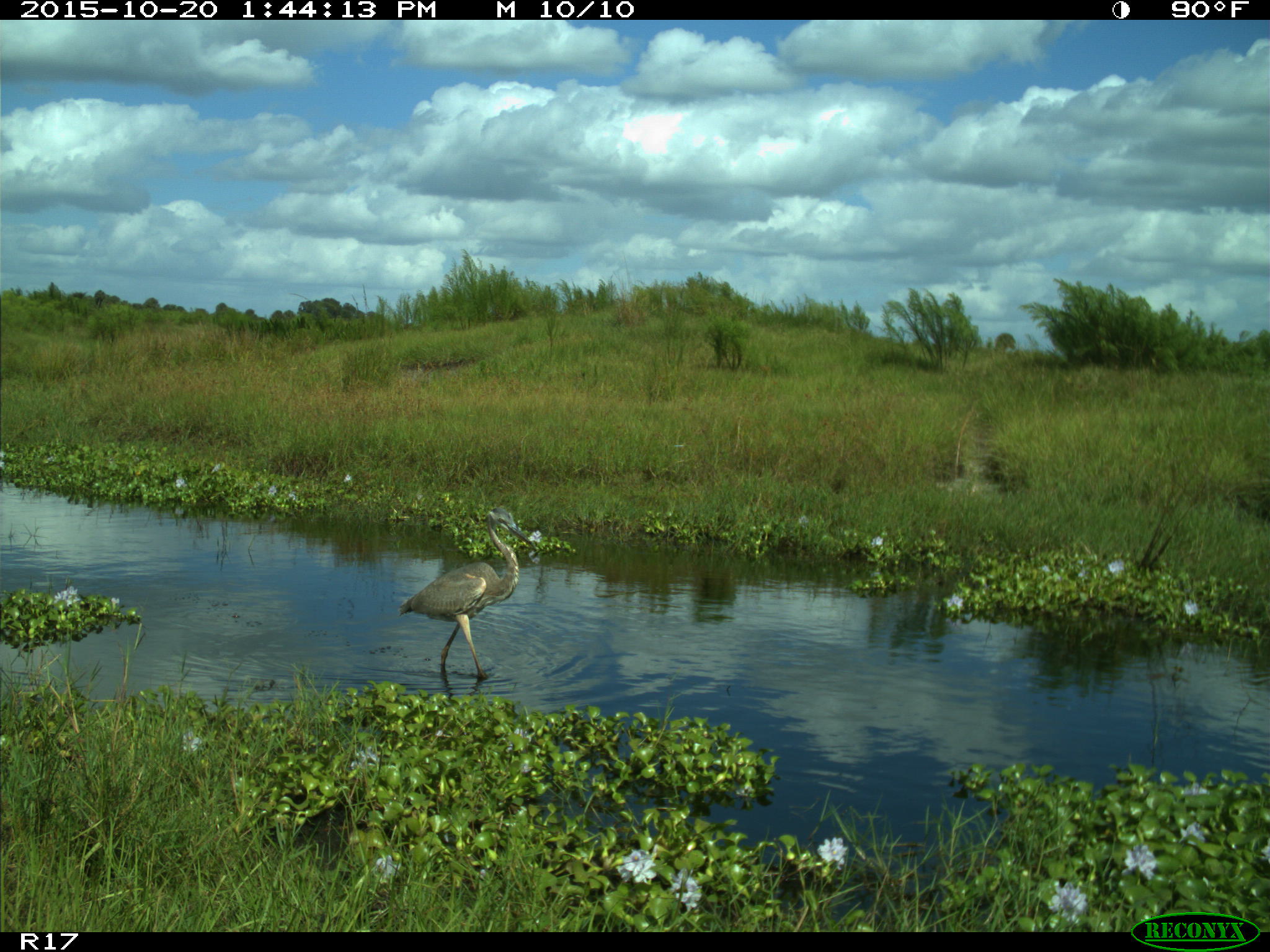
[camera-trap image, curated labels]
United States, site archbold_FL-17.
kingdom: Animalia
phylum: Chordata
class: Aves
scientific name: Aves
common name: birds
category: unidentified bird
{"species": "unidentified bird (birds) (Aves)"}